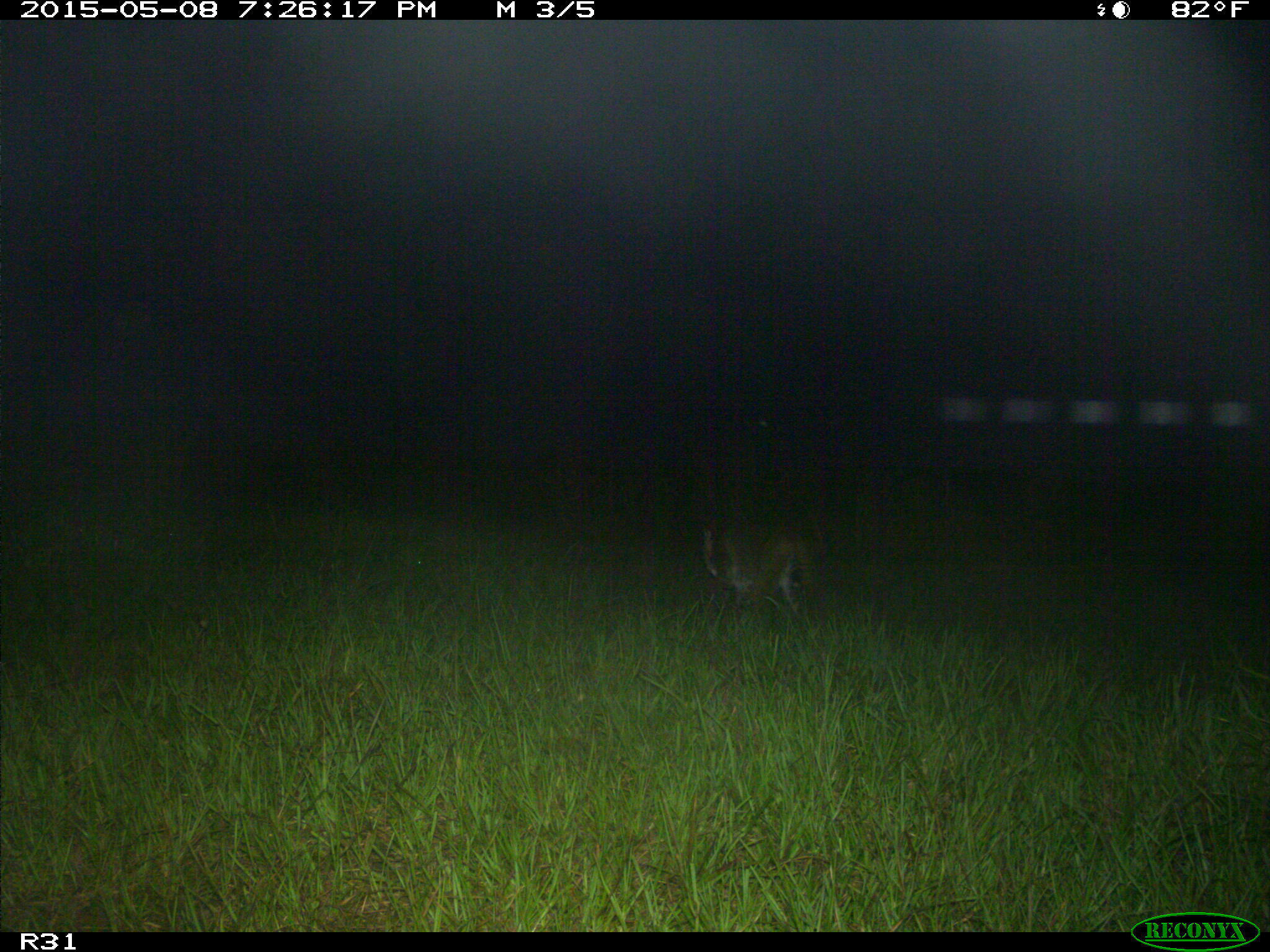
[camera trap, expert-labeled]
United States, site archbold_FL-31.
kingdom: Animalia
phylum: Chordata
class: Mammalia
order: Carnivora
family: Felidae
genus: Lynx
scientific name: Lynx rufus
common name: bobcat